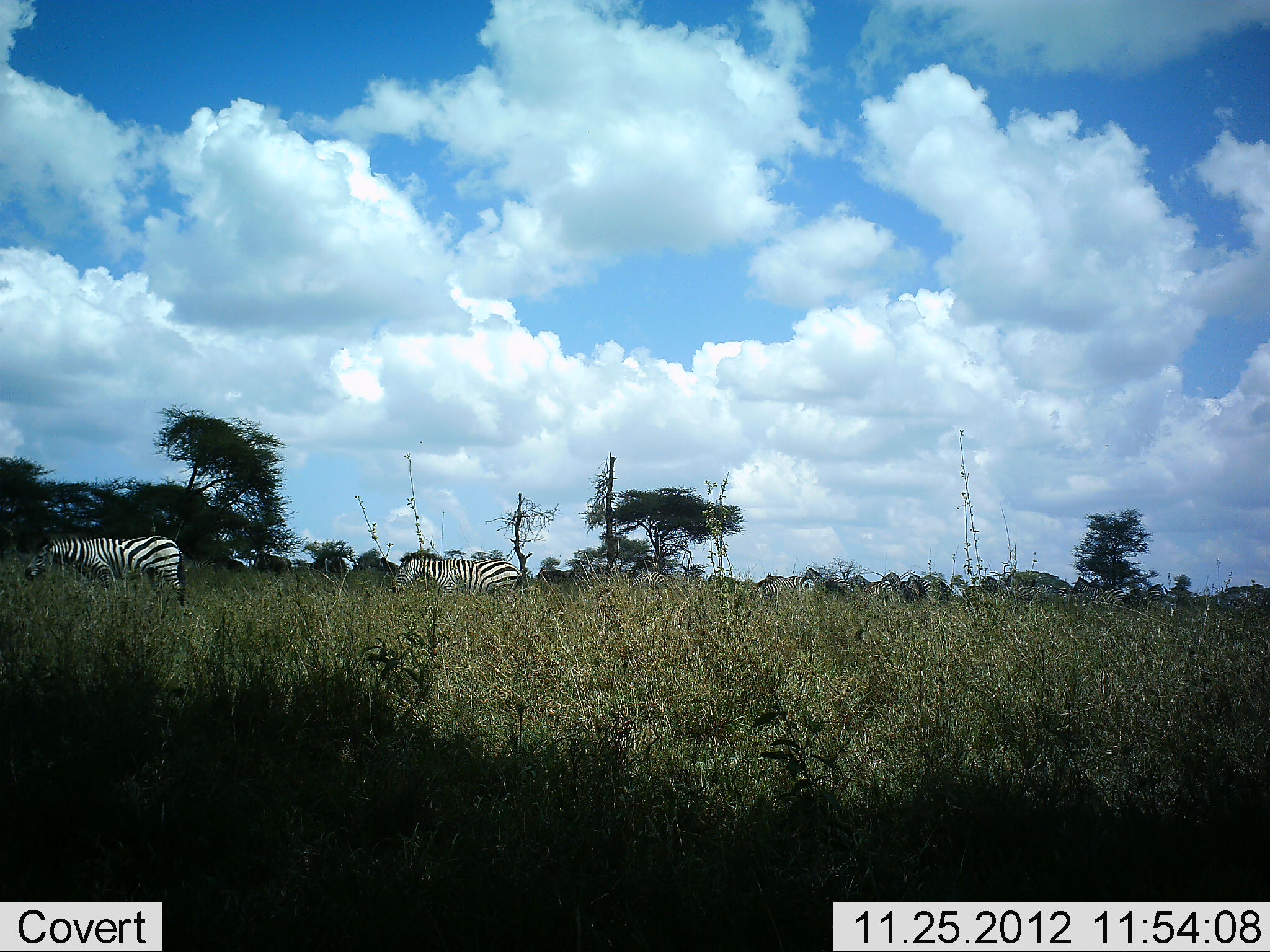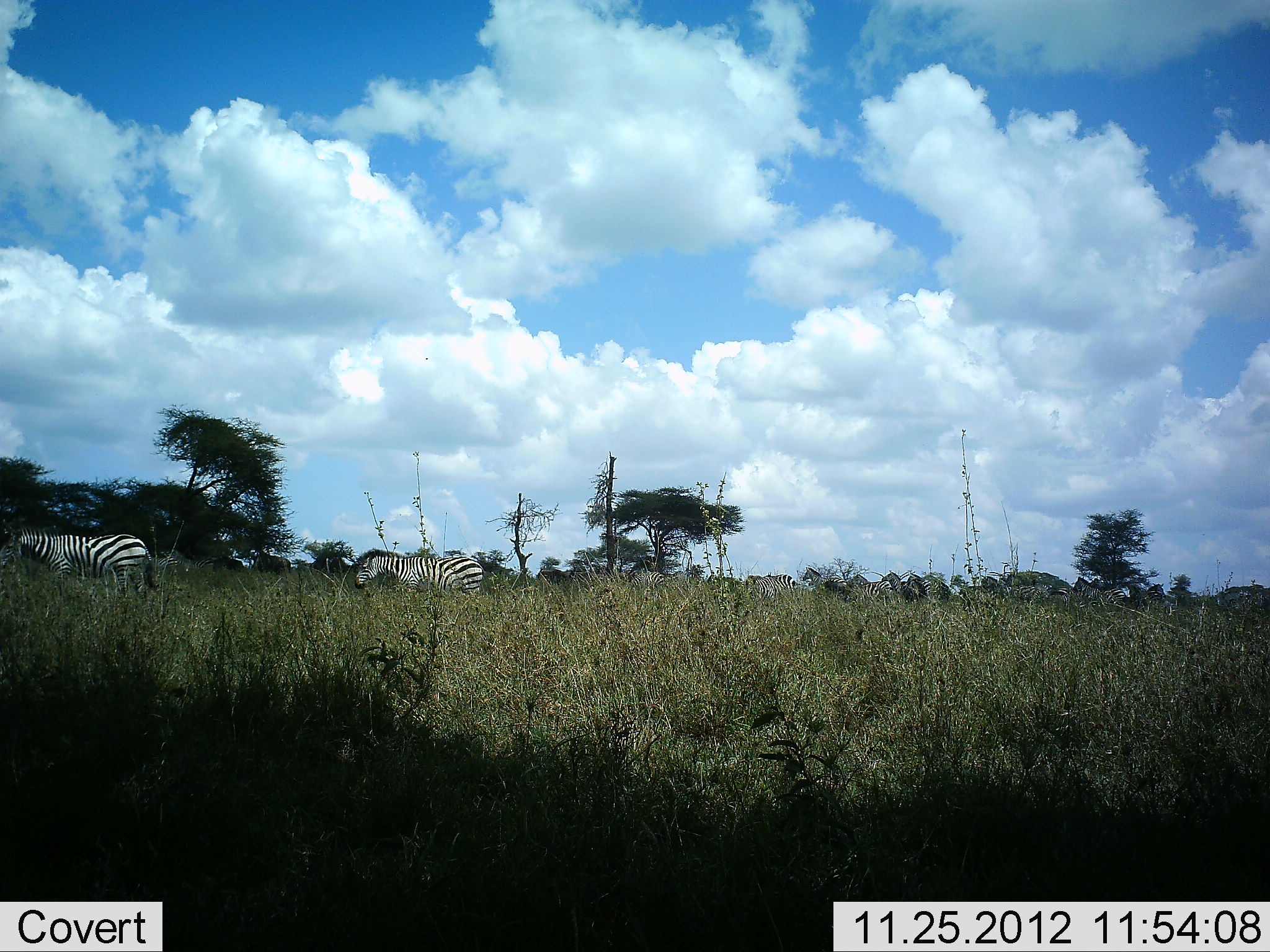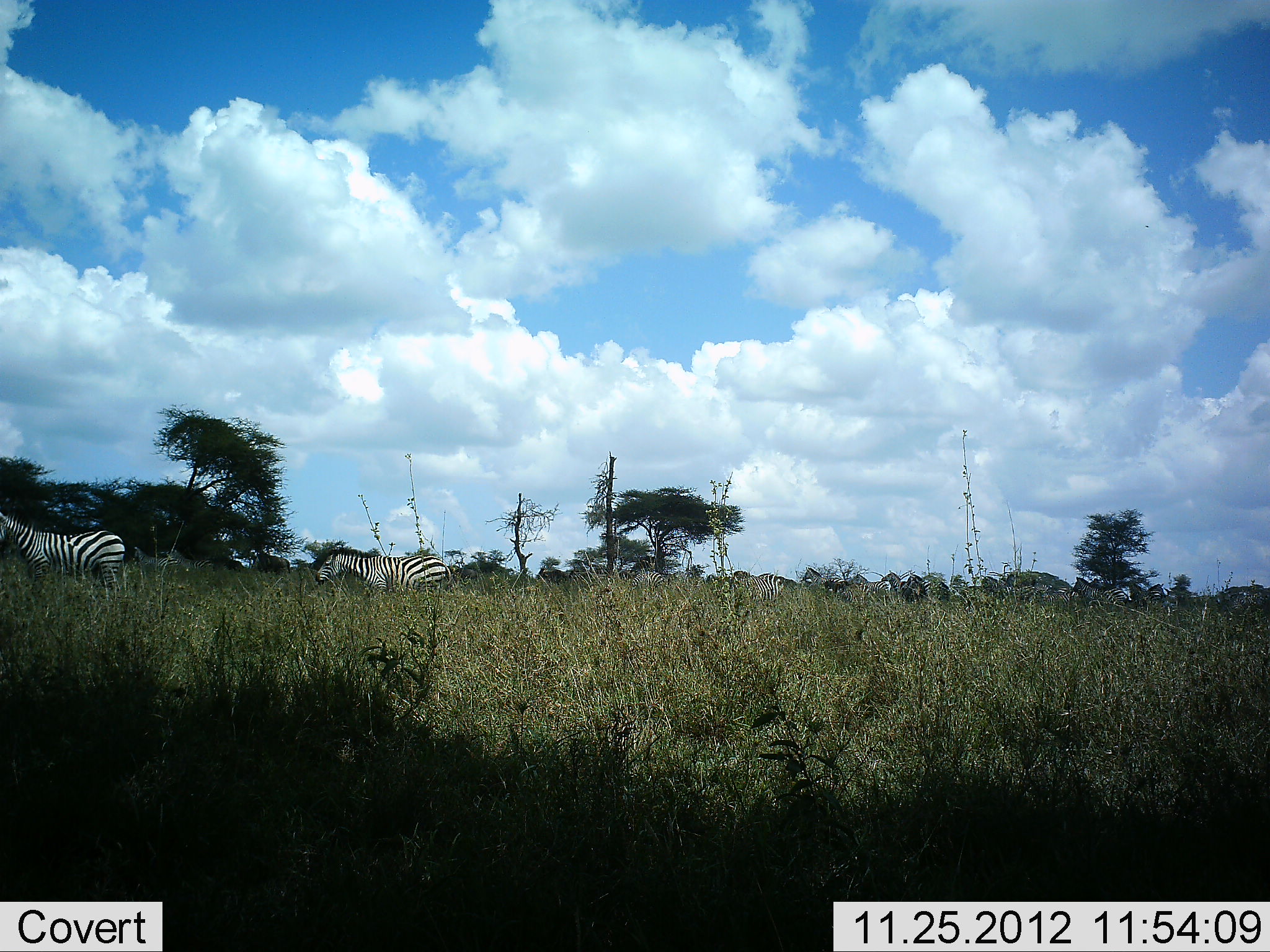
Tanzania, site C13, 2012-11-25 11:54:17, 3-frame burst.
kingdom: Animalia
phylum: Chordata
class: Mammalia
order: Perissodactyla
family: Equidae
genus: Equus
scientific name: Equus quagga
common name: plains zebra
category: zebra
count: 8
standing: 27%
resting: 0%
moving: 100%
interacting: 0%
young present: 0%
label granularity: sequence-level